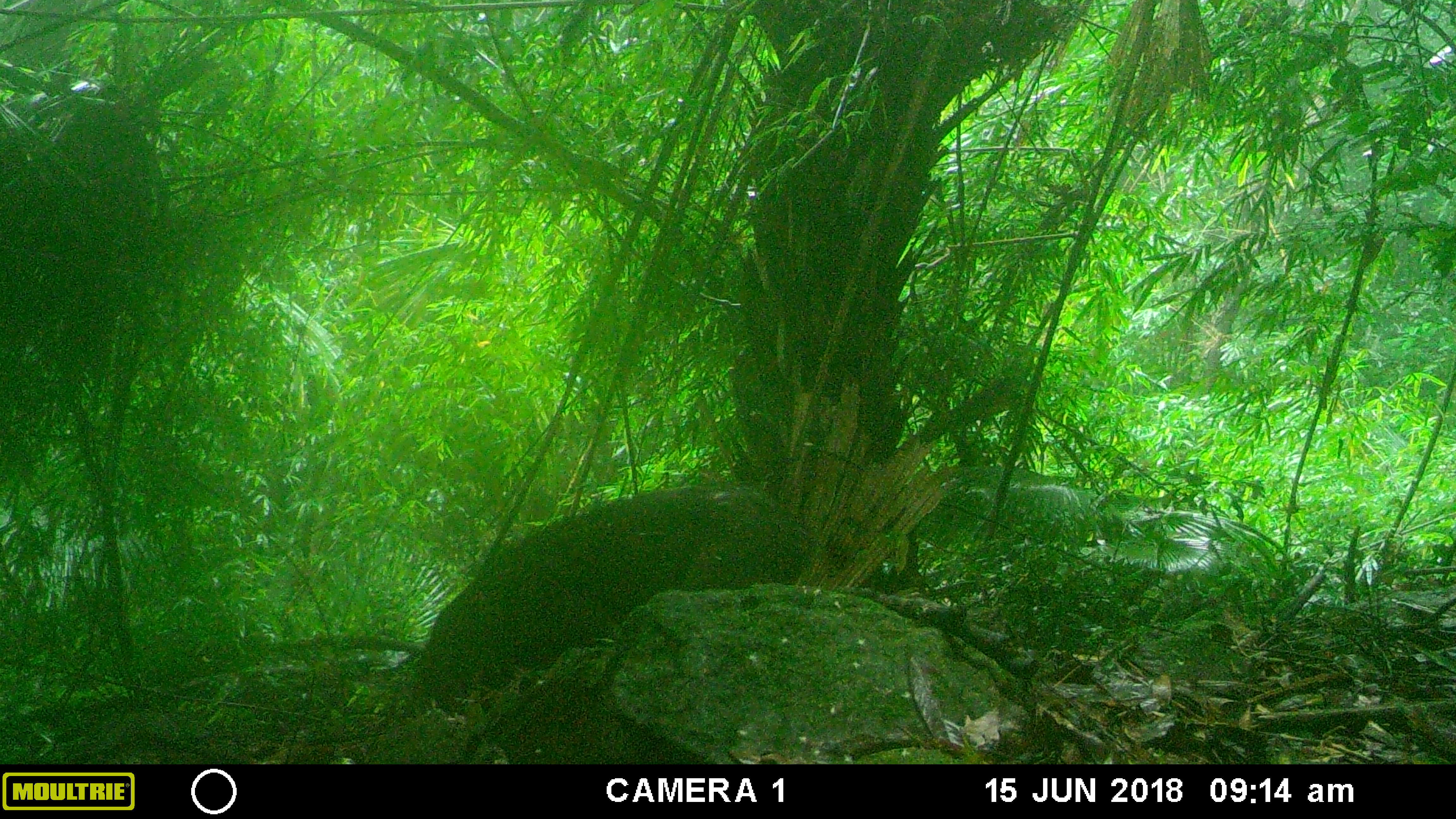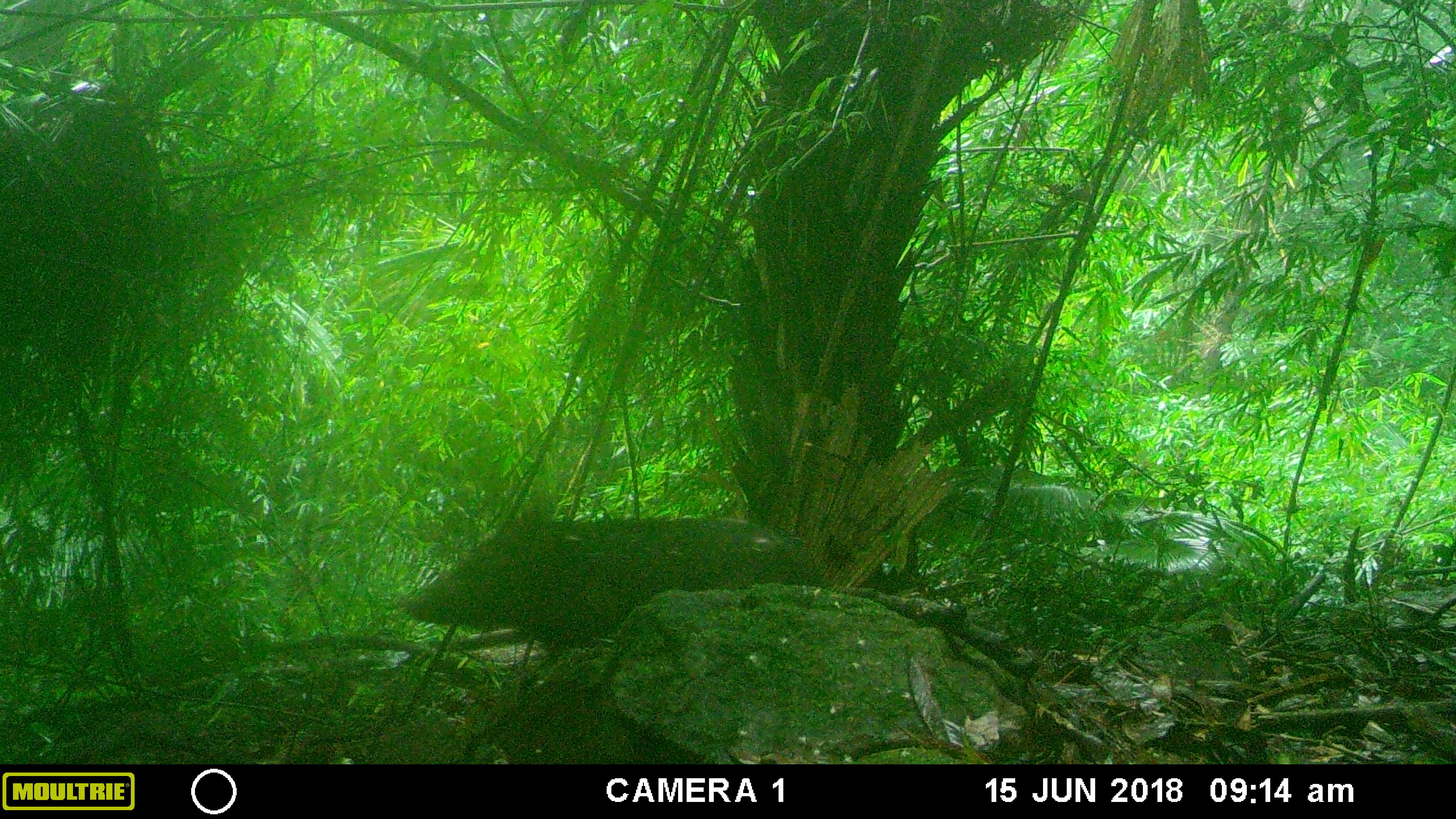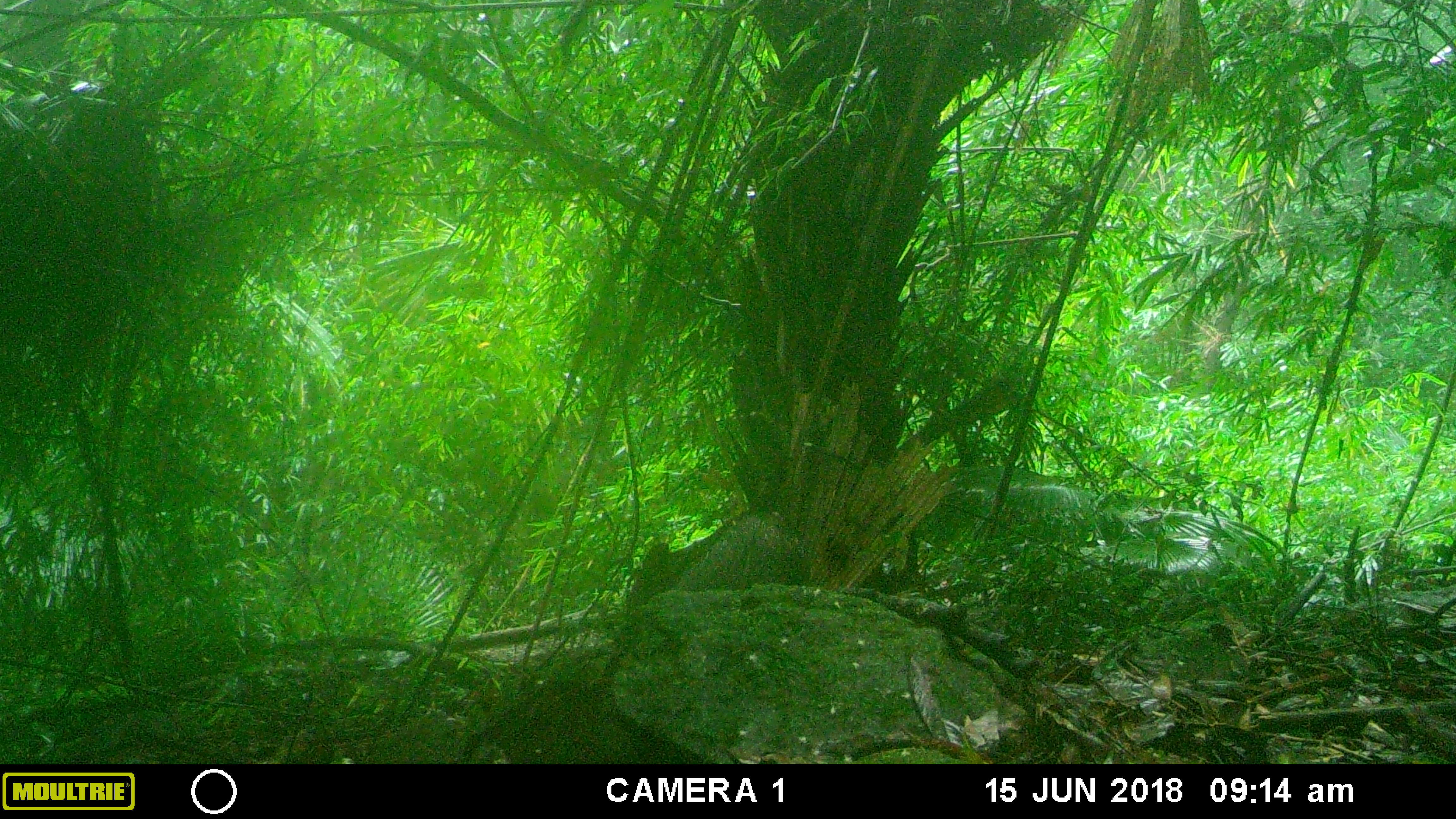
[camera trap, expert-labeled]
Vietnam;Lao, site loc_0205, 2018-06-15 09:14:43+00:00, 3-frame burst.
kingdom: Animalia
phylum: Chordata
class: Mammalia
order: Artiodactyla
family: Suidae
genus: Sus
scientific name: Sus scrofa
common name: eurasian wild pig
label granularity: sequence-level